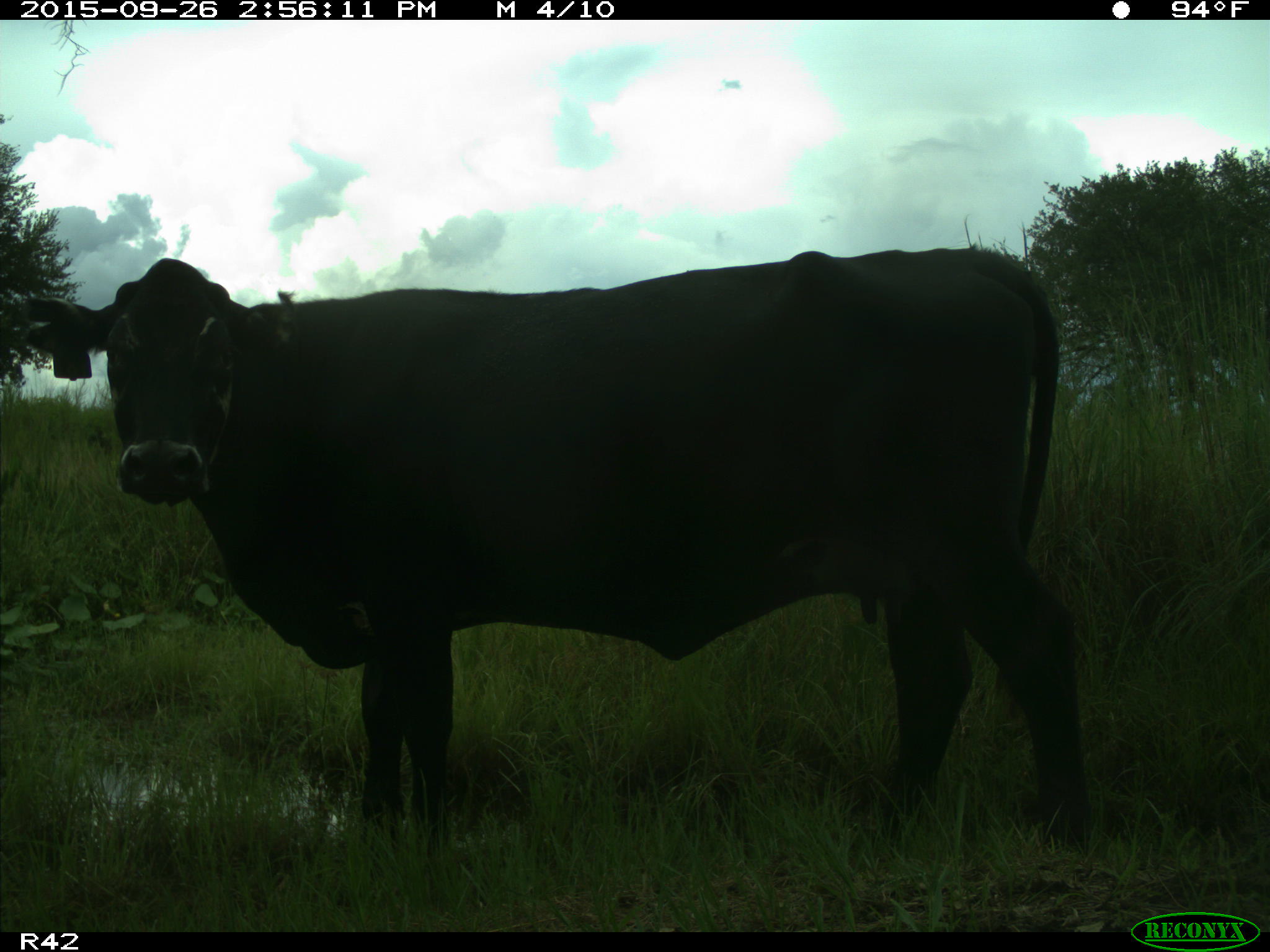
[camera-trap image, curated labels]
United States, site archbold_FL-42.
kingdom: Animalia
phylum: Chordata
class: Mammalia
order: Artiodactyla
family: Bovidae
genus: Bos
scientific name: Bos taurus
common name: domestic cow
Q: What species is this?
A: Bos taurus (domestic cow).